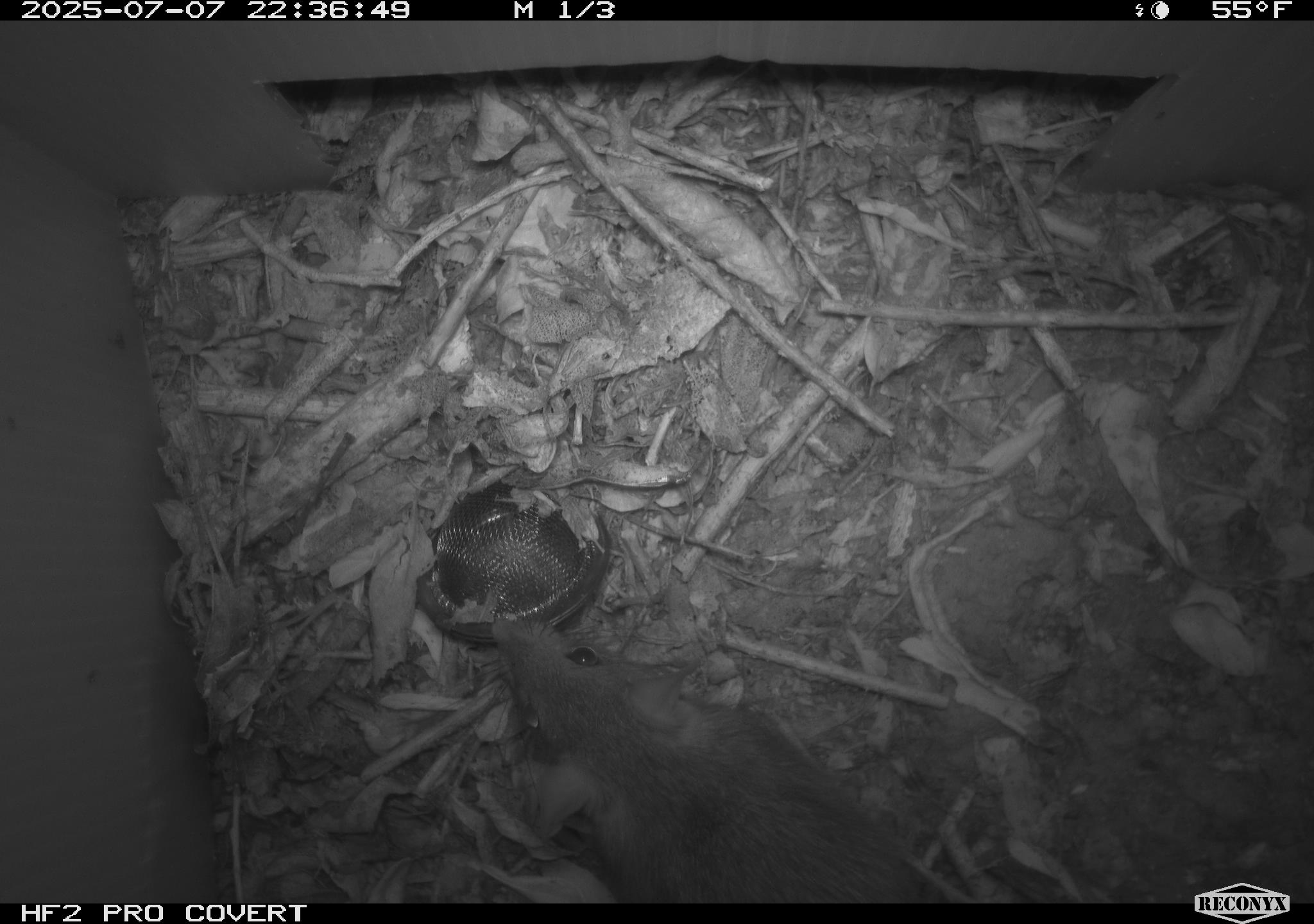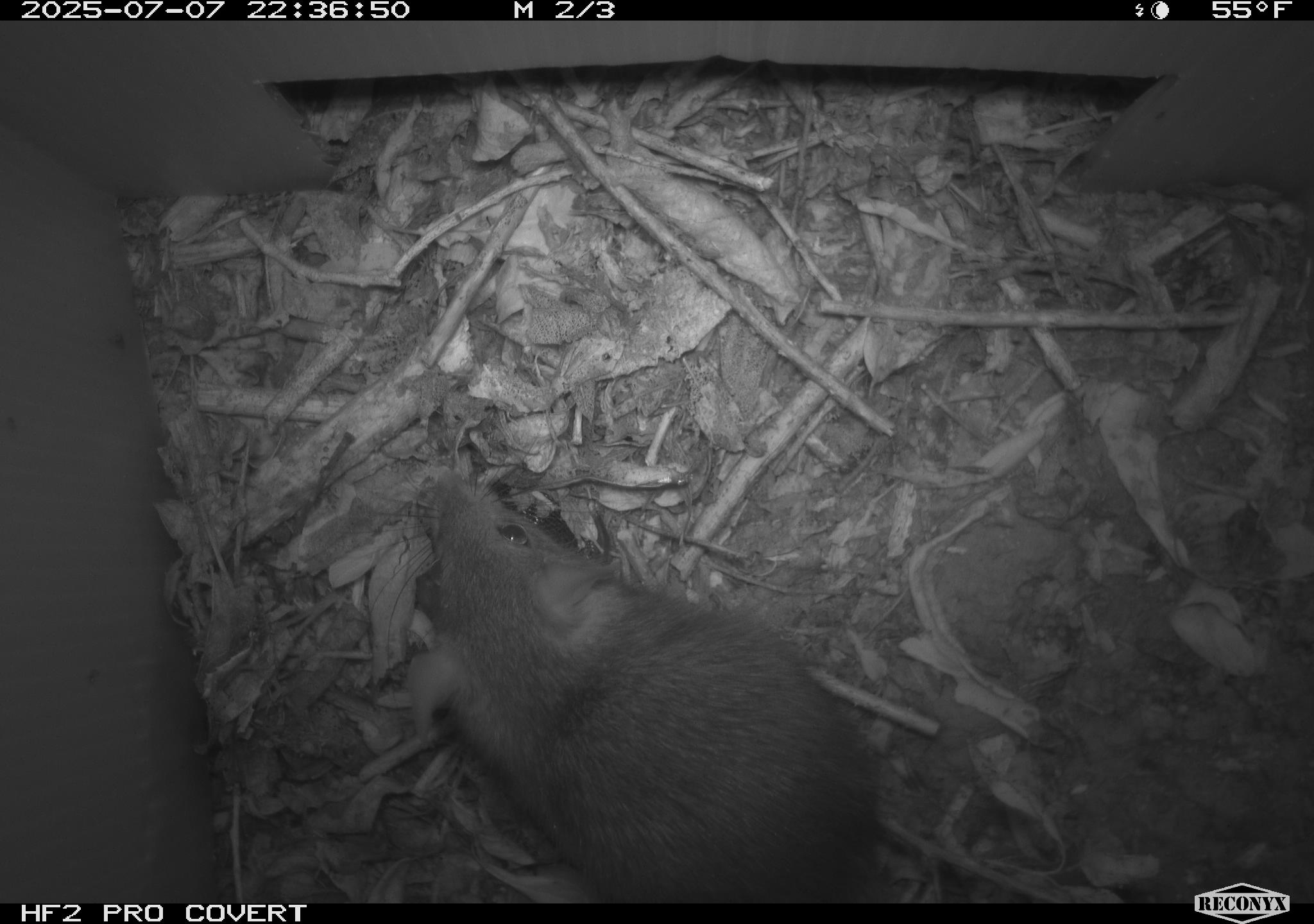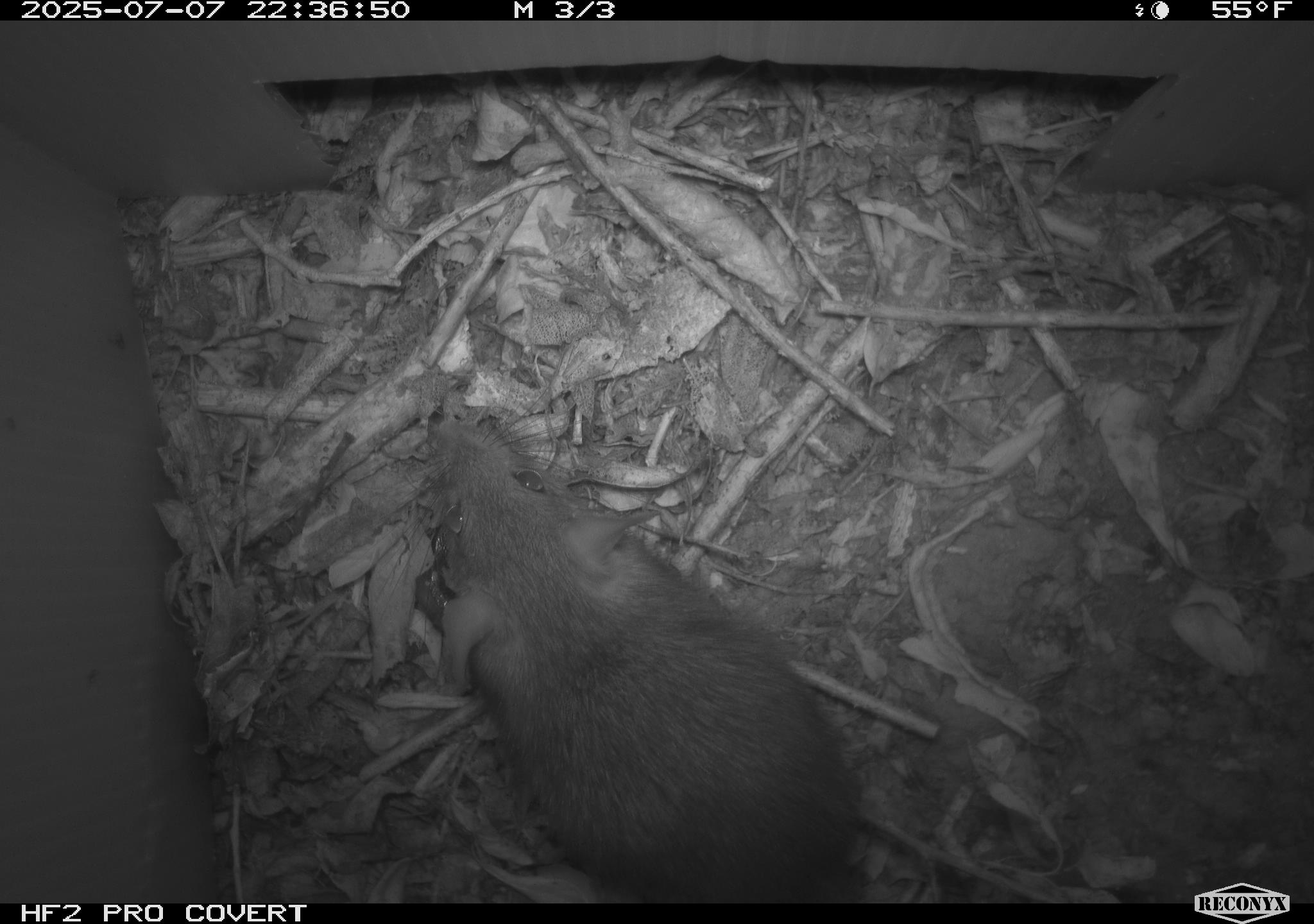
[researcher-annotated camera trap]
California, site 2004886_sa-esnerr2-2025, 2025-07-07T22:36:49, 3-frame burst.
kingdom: Animalia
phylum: Chordata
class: Mammalia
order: Rodentia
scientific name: Rodentia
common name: rodent